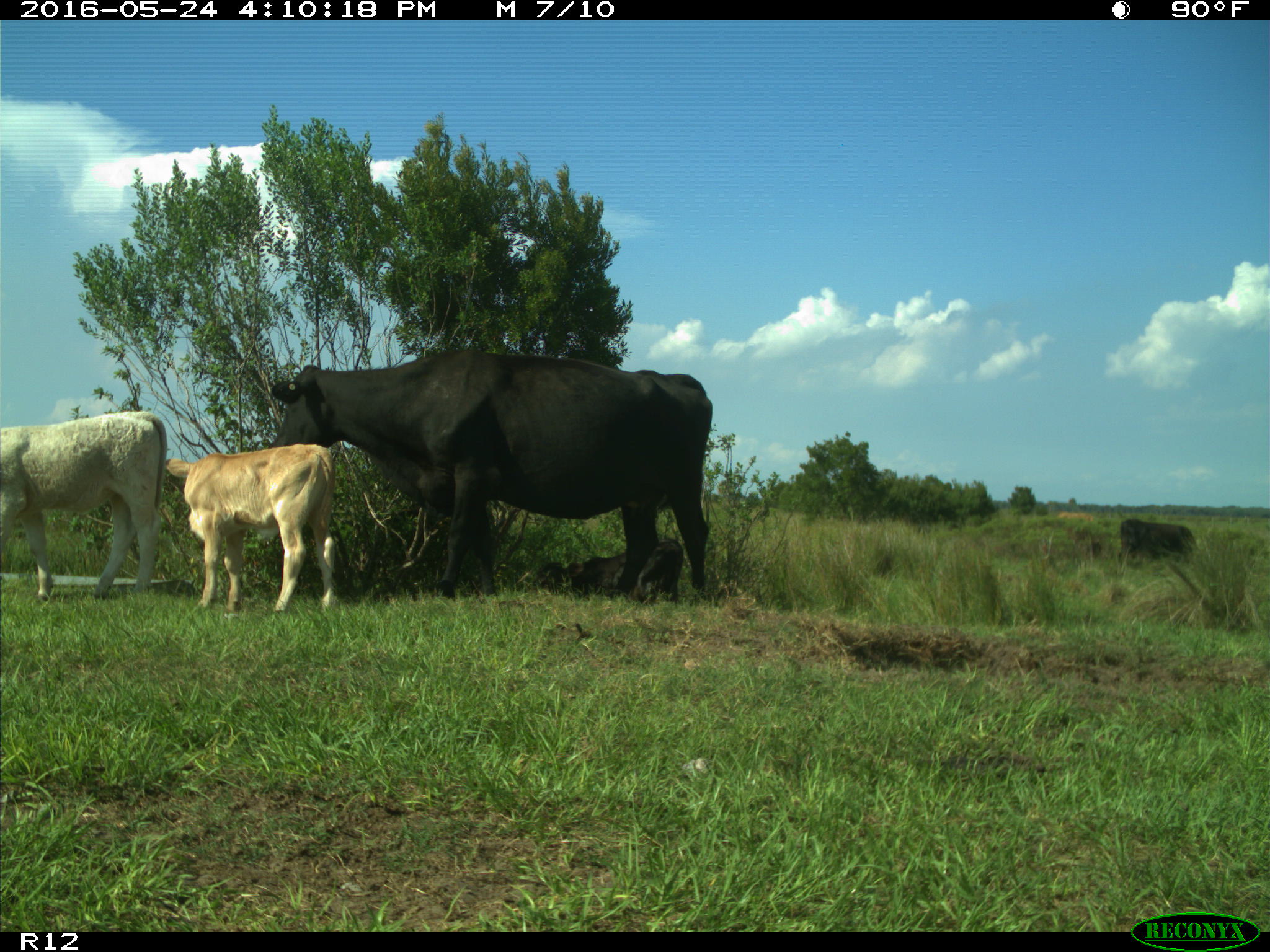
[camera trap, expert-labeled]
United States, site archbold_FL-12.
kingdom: Animalia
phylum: Chordata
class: Mammalia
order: Artiodactyla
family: Bovidae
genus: Bos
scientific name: Bos taurus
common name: domestic cow